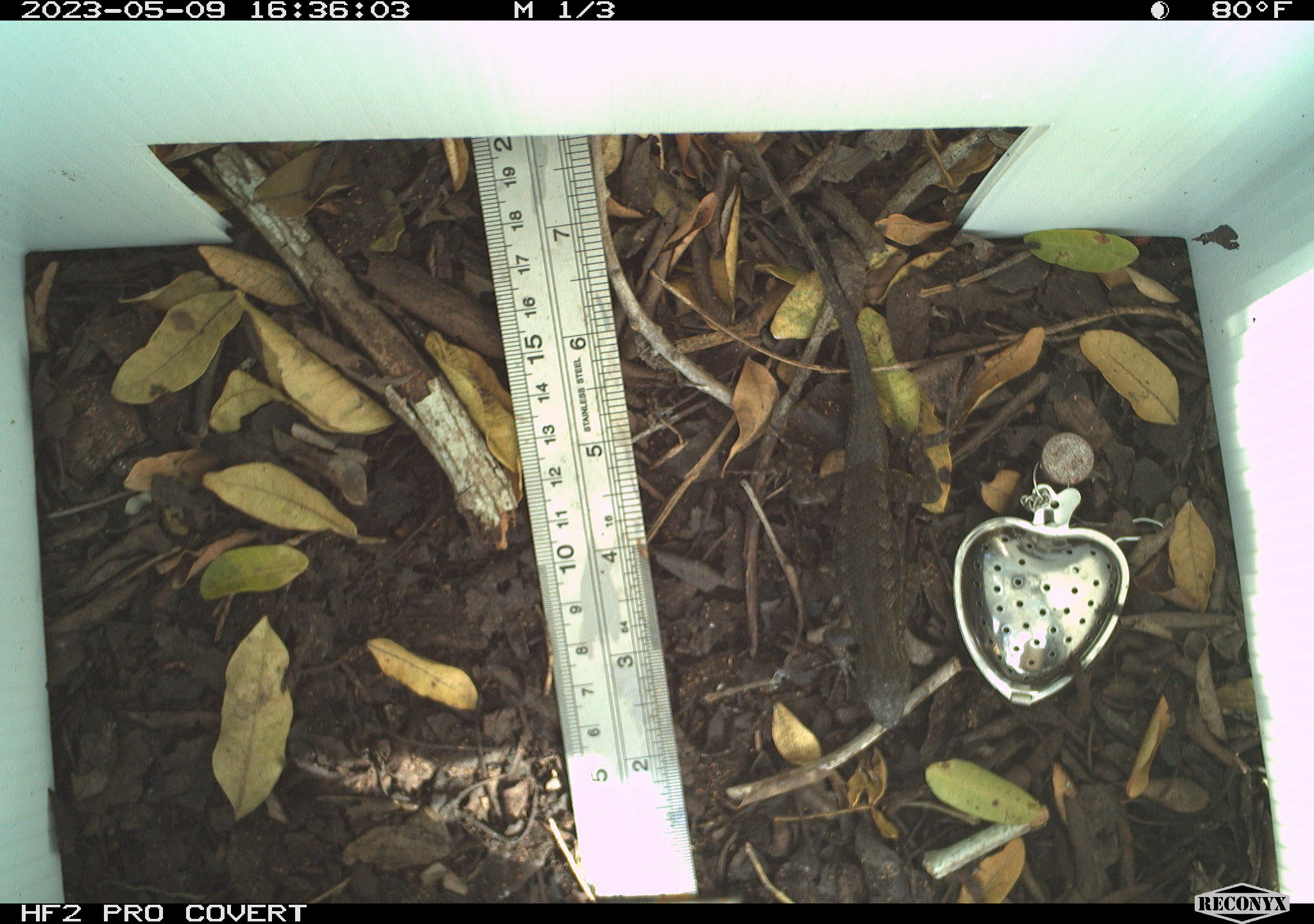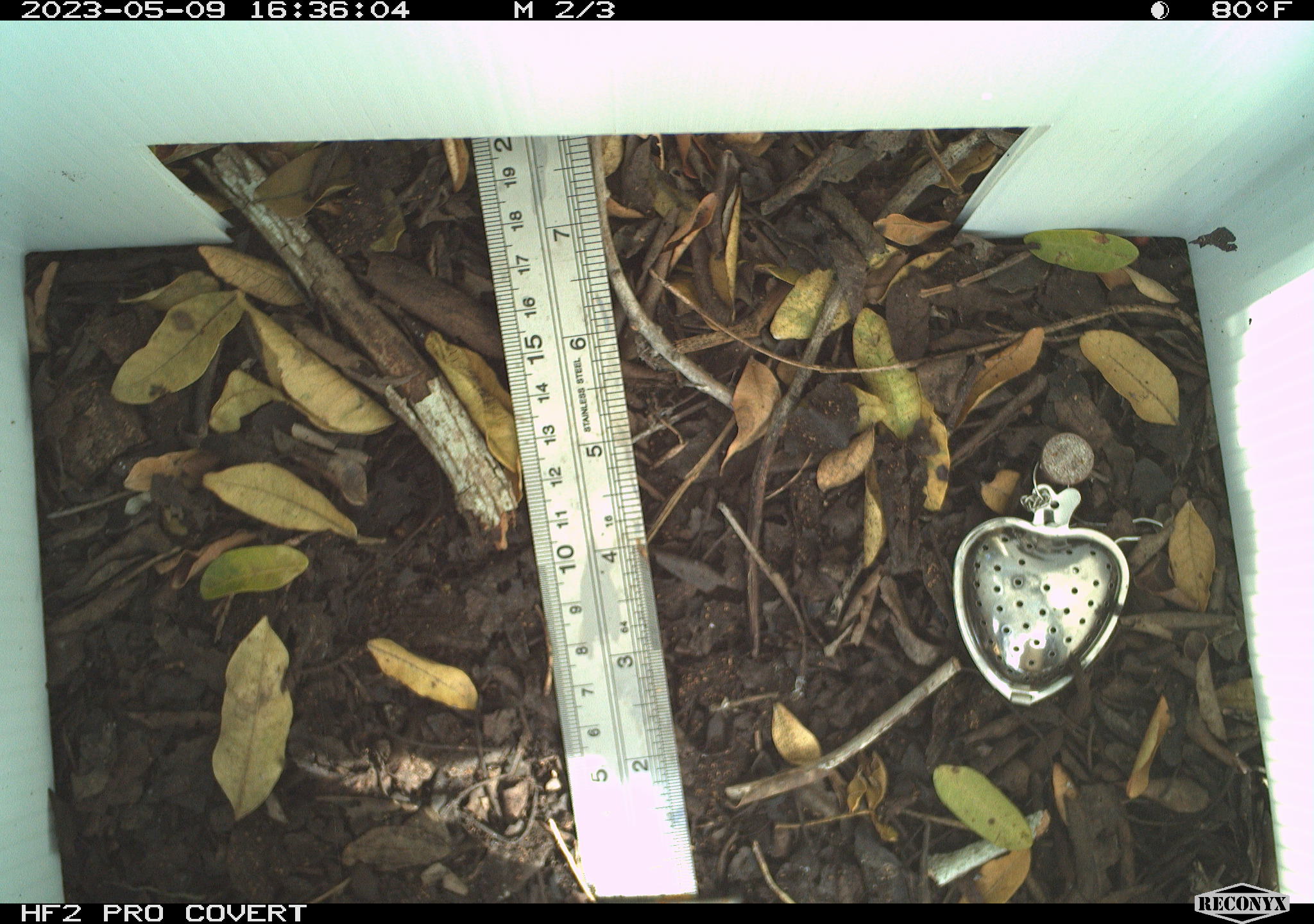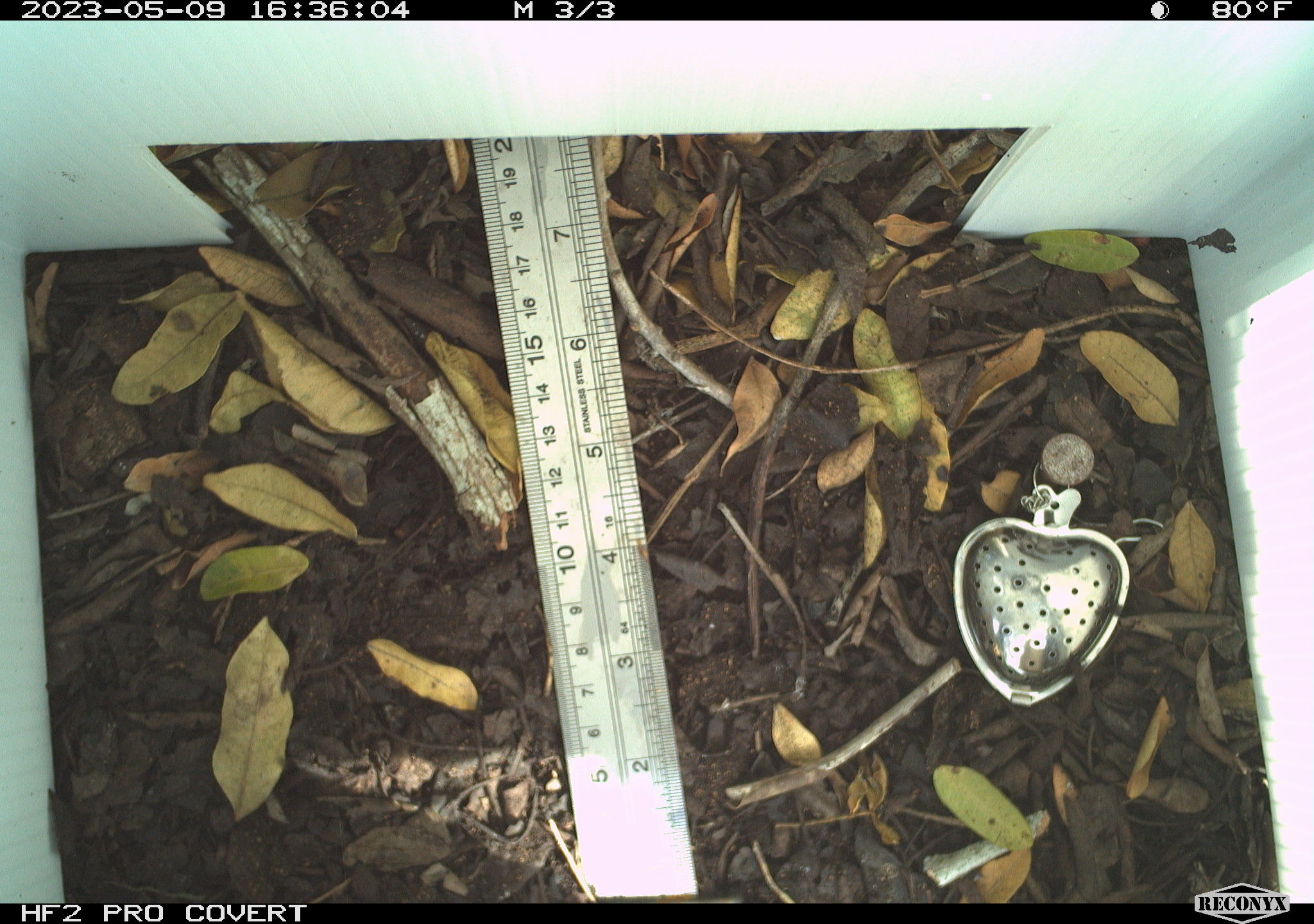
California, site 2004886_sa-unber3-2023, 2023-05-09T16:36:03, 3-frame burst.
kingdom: Animalia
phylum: Chordata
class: Reptilia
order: Squamata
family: Phrynosomatidae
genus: Sceloporus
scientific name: Sceloporus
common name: spiny lizards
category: sceloporus species